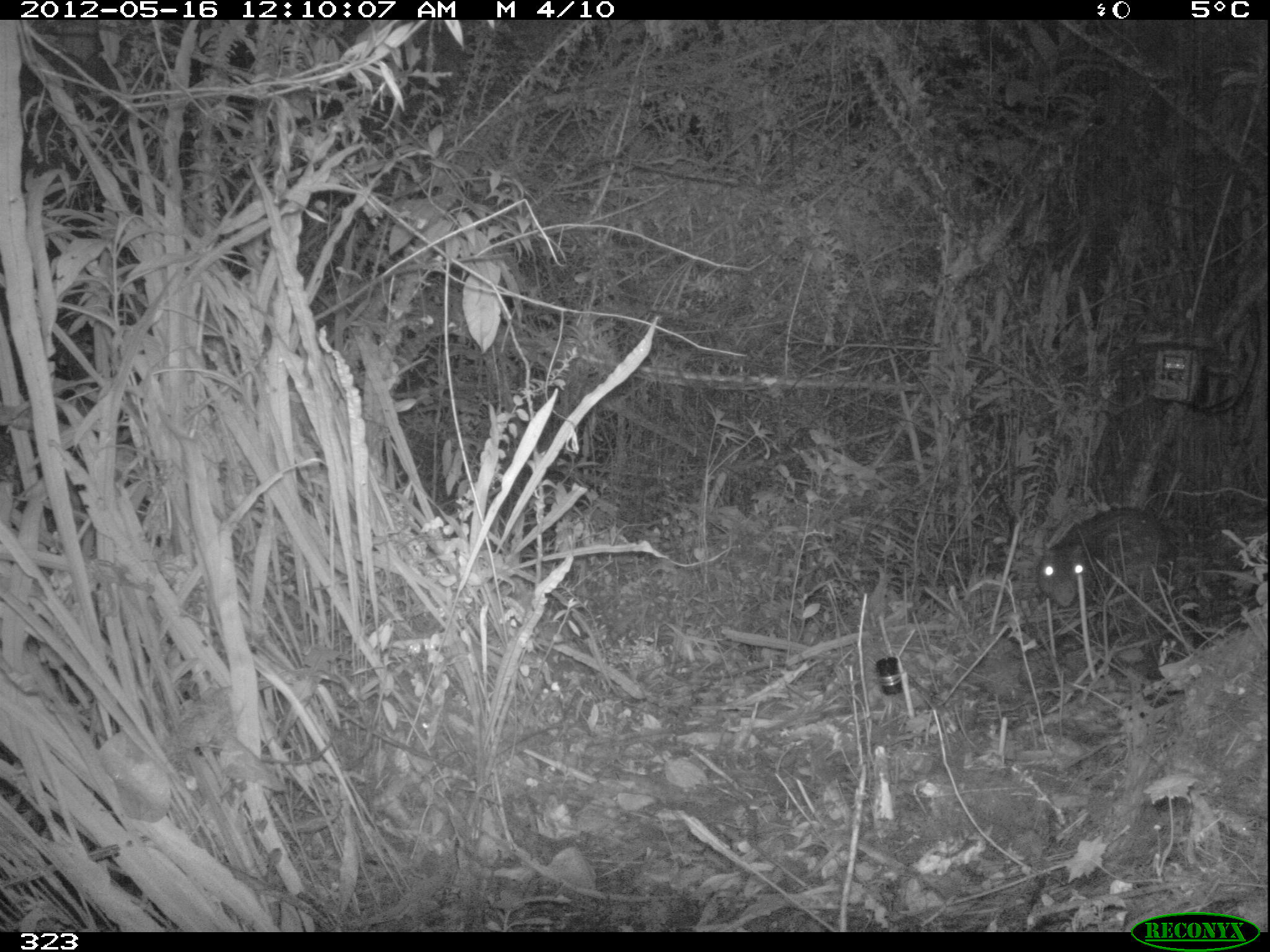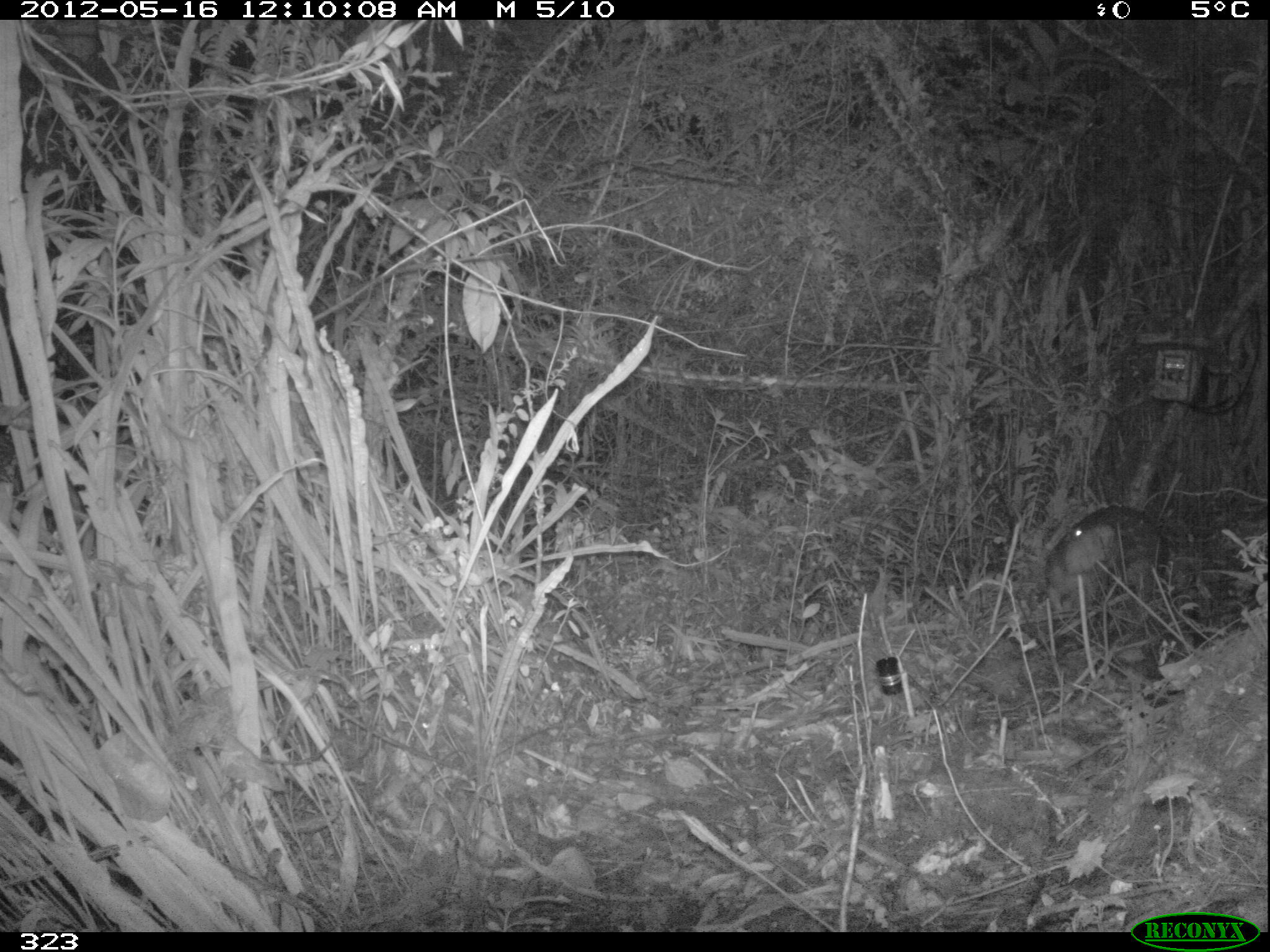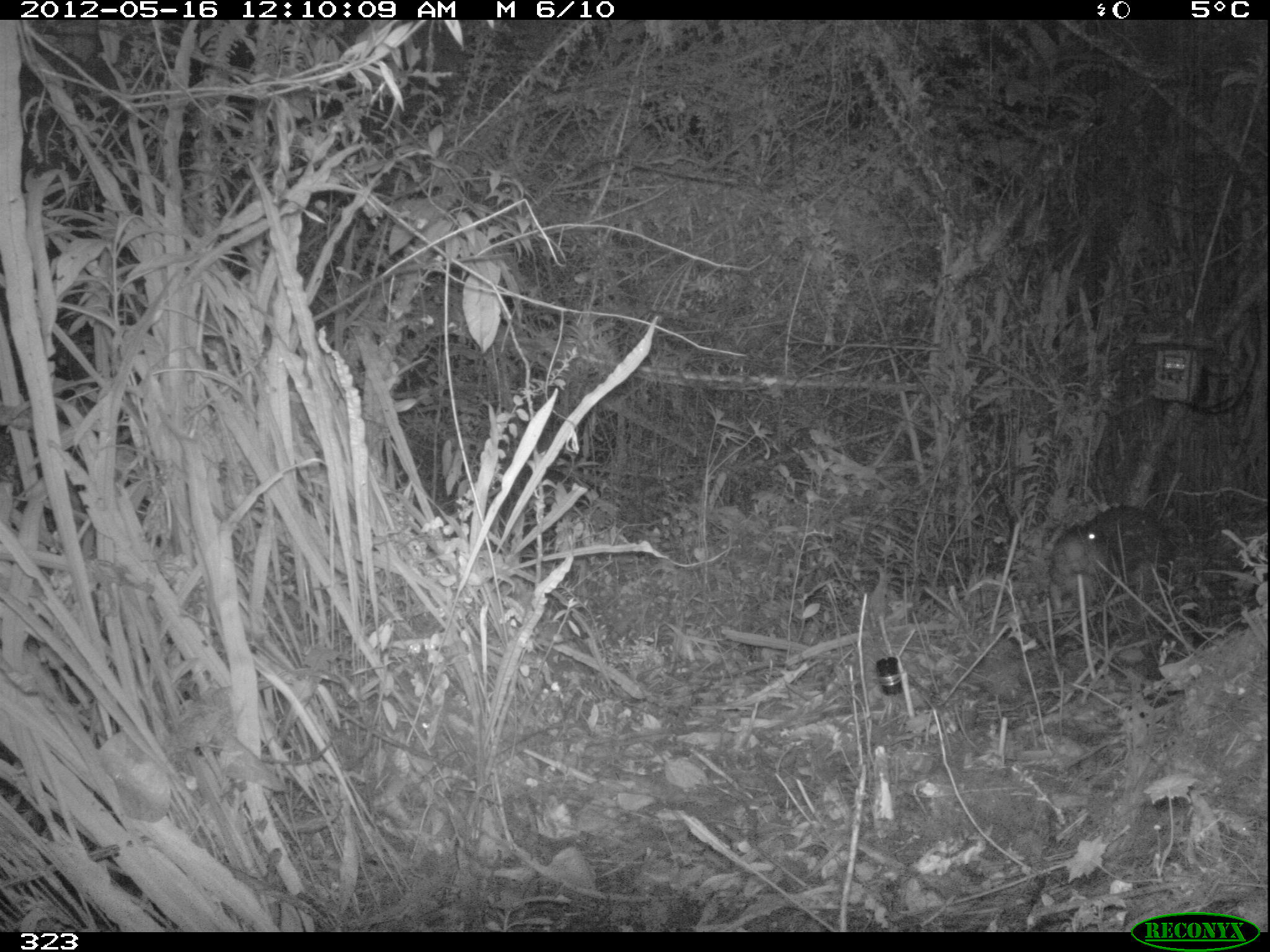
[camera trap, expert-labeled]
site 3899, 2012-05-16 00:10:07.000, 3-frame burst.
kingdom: Animalia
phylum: Chordata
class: Mammalia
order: Rodentia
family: Cuniculidae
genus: Cuniculus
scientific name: Cuniculus taczanowskii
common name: mountain paca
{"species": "Cuniculus taczanowskii (mountain paca)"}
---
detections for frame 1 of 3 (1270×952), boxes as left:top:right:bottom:
cuniculus taczanowskii: 1038:506:1170:608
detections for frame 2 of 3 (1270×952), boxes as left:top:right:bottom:
cuniculus taczanowskii: 1046:504:1166:608